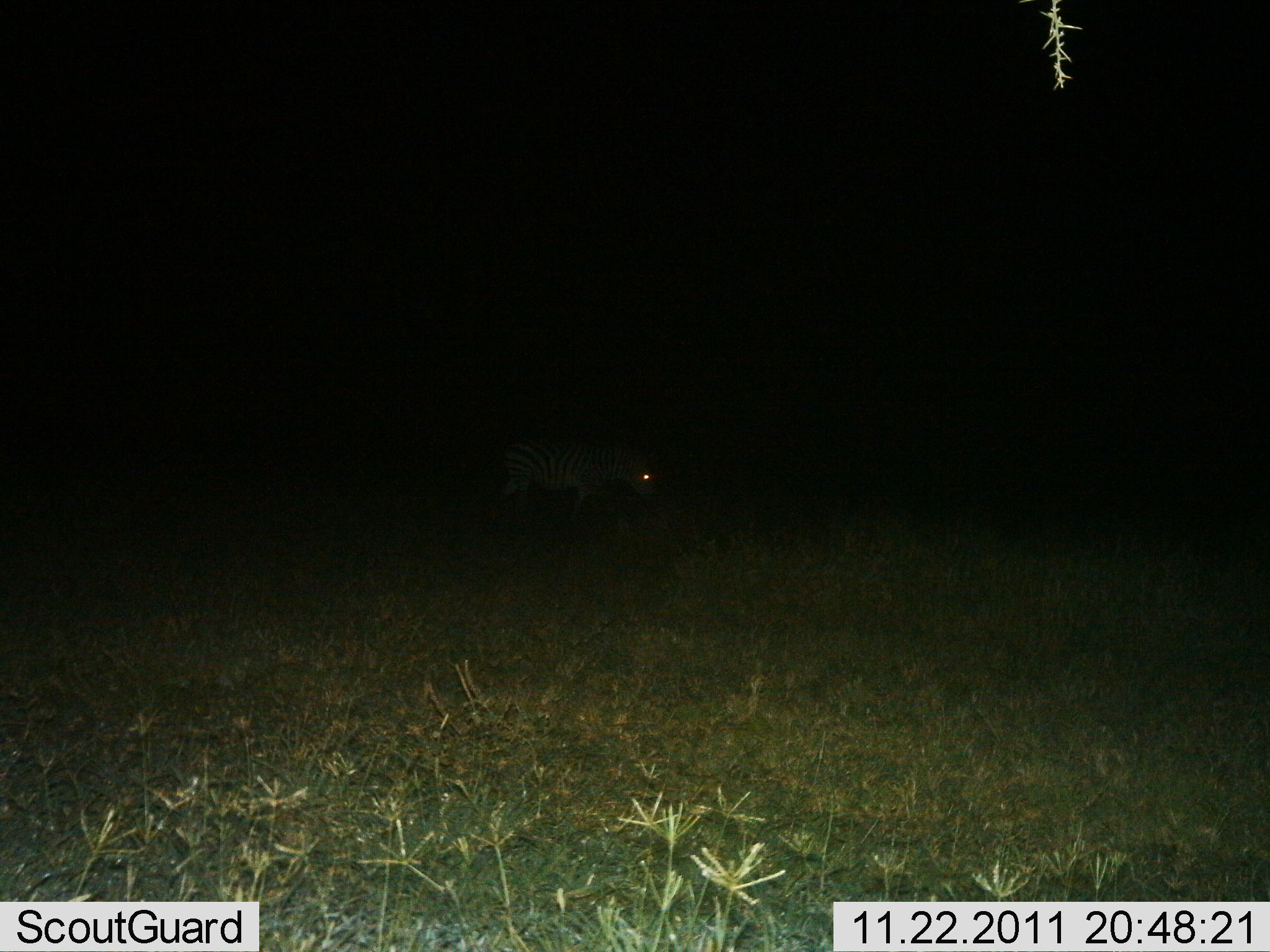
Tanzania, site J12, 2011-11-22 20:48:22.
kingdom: Animalia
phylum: Chordata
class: Mammalia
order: Perissodactyla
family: Equidae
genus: Equus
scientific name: Equus quagga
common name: plains zebra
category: zebra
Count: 1.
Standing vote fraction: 50%.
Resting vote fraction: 0%.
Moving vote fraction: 43%.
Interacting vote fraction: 0%.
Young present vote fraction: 0%.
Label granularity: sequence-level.